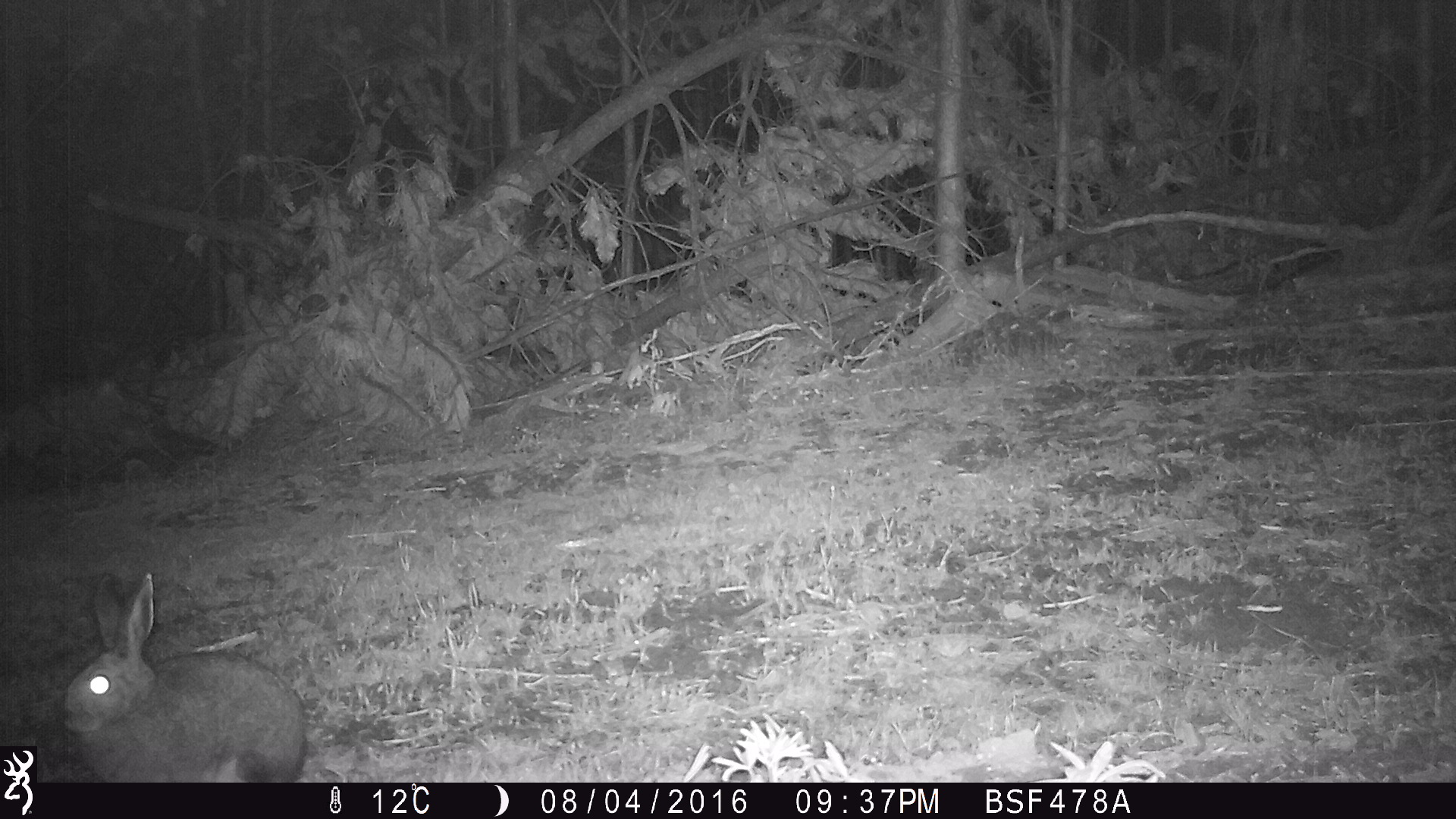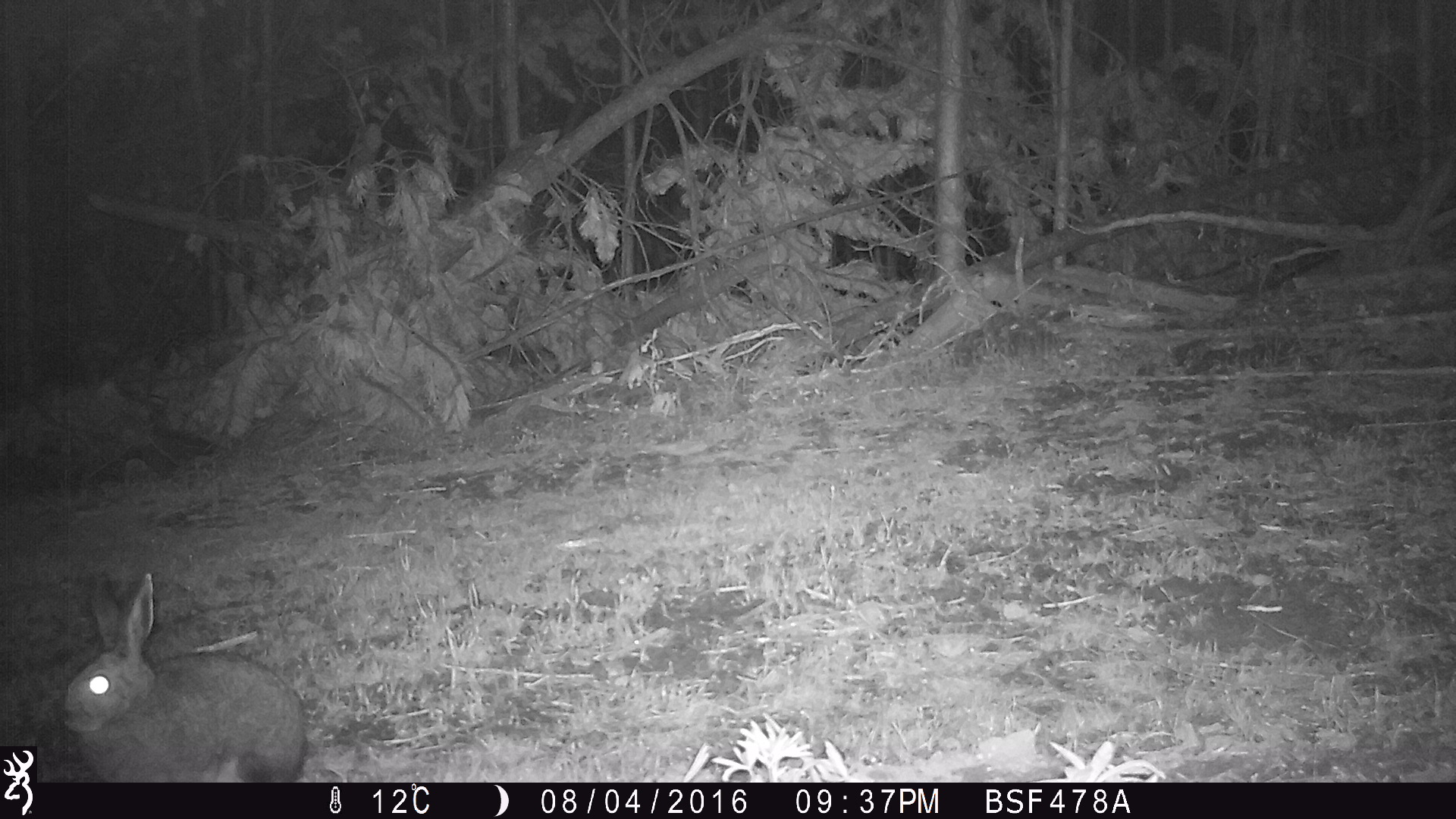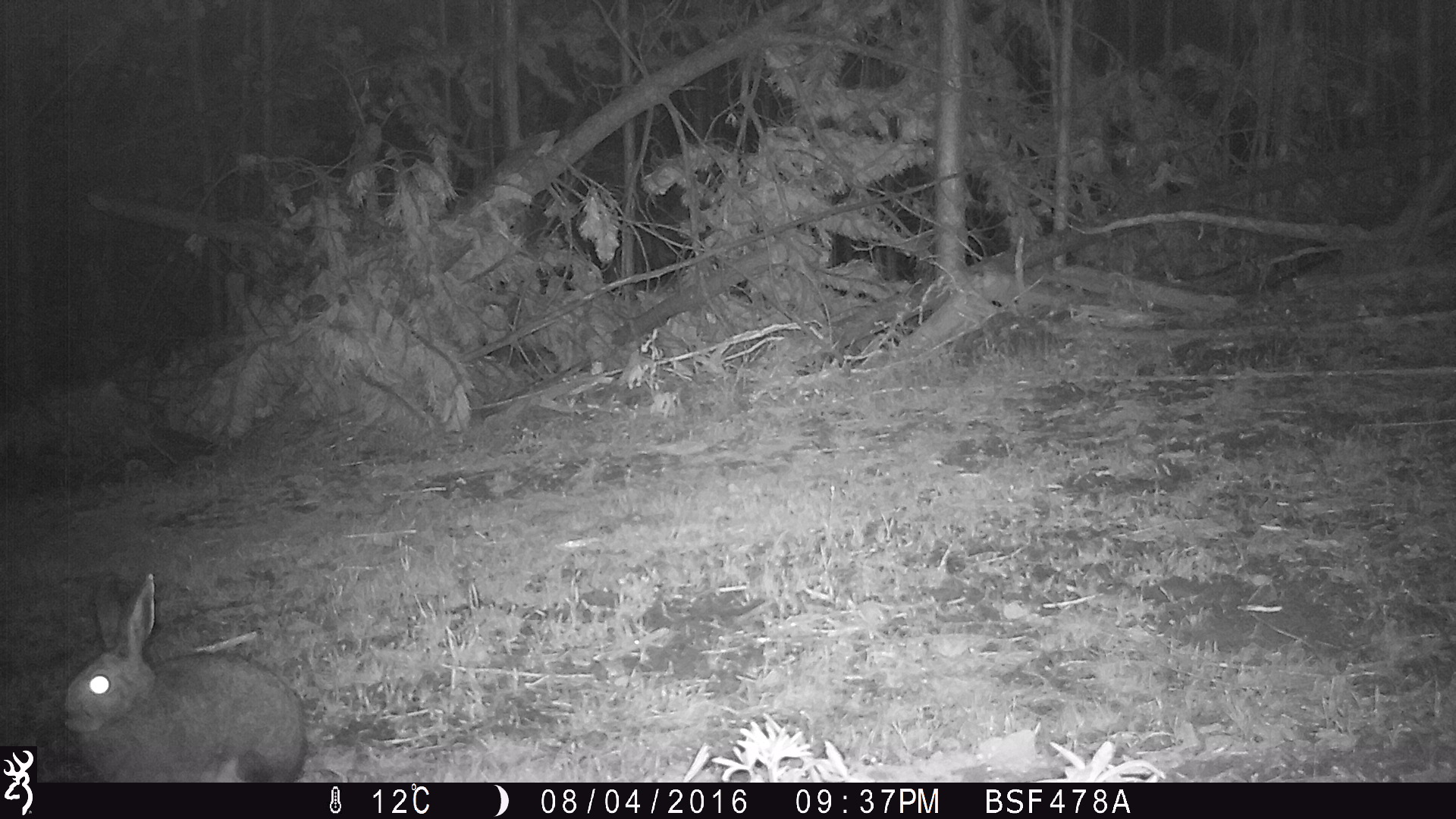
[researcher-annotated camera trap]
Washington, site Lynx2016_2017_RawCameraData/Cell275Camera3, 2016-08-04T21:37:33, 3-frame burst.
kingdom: Animalia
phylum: Chordata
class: Mammalia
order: Lagomorpha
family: Leporidae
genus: Lepus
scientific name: Lepus americanus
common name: snowshoe hare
Lepus americanus (snowshoe hare). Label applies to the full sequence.